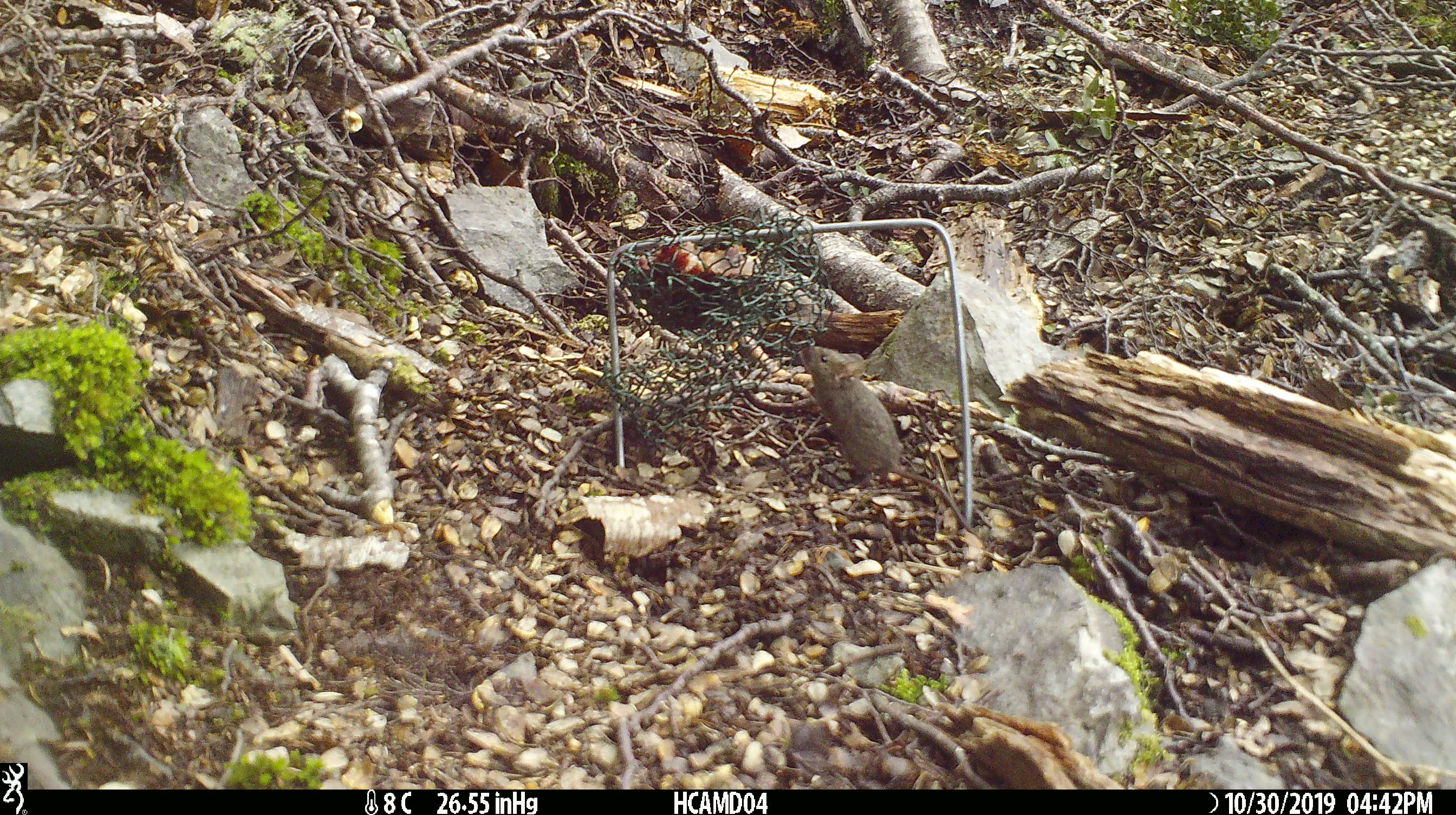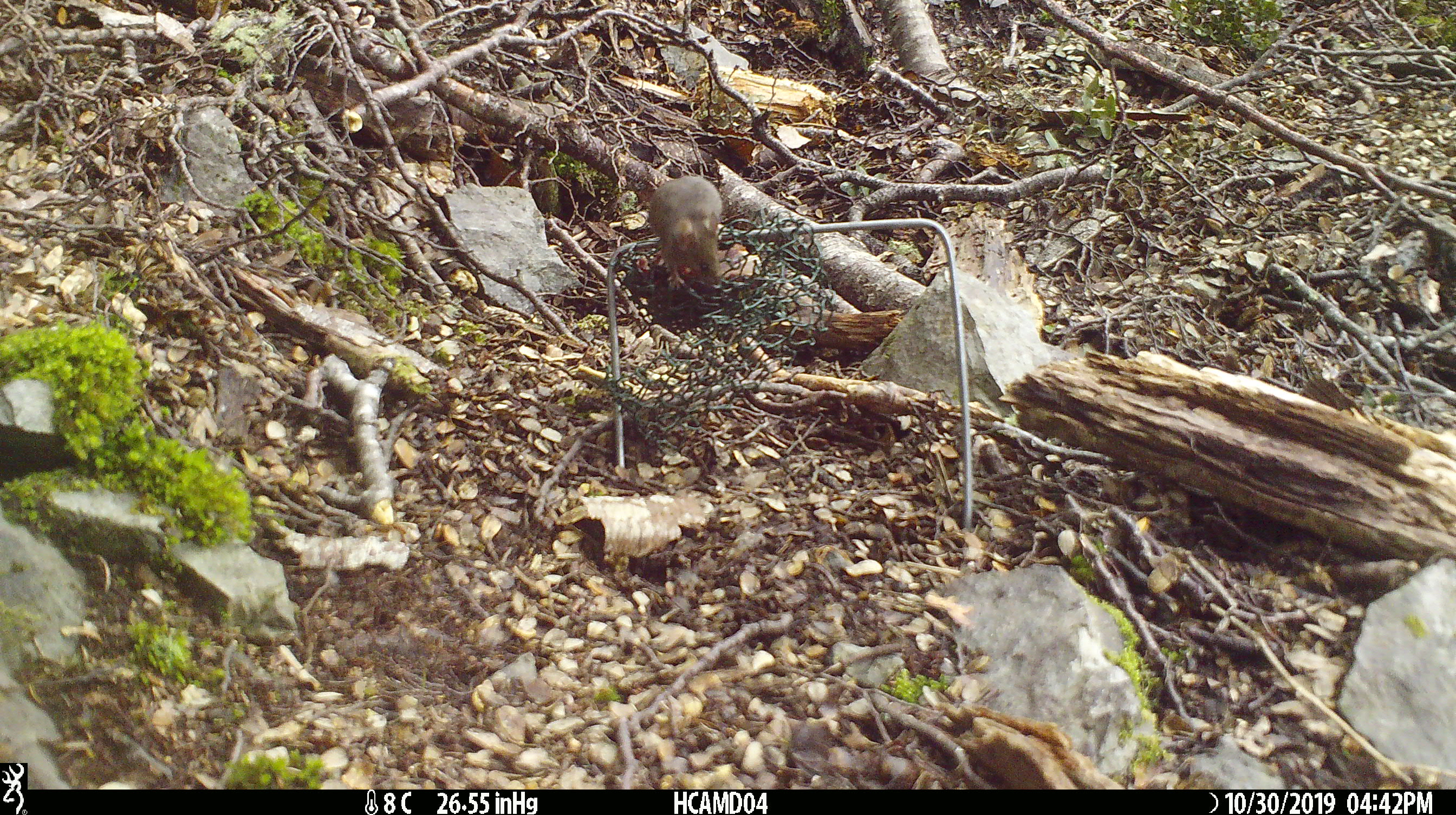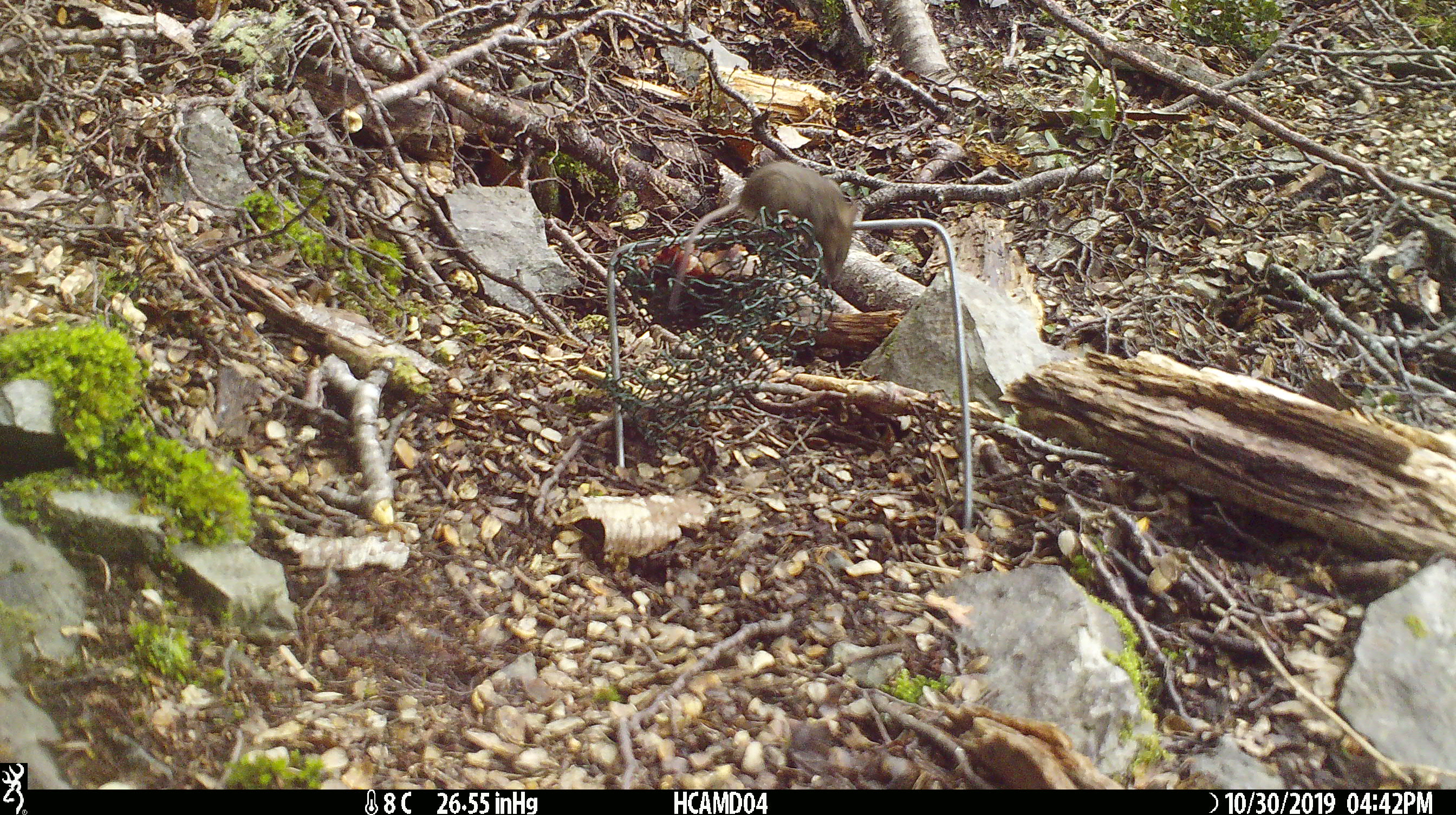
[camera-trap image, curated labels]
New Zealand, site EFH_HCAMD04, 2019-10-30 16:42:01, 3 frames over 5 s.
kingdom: Animalia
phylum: Chordata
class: Mammalia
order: Rodentia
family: Muridae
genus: Mus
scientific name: Mus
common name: mouse